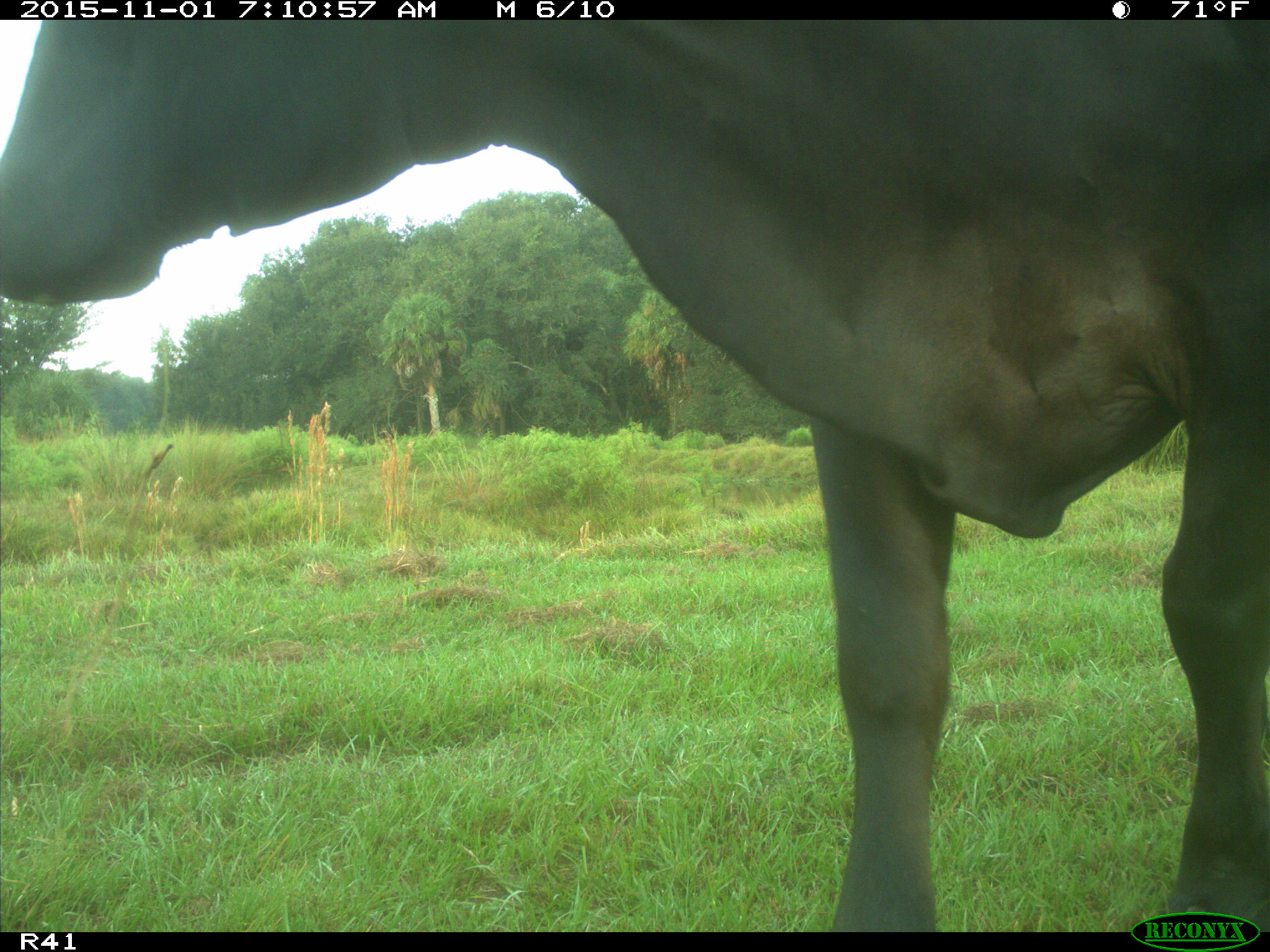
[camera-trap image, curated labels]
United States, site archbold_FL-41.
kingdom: Animalia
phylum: Chordata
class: Mammalia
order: Artiodactyla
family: Bovidae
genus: Bos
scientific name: Bos taurus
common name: domestic cow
Bos taurus (domestic cow).